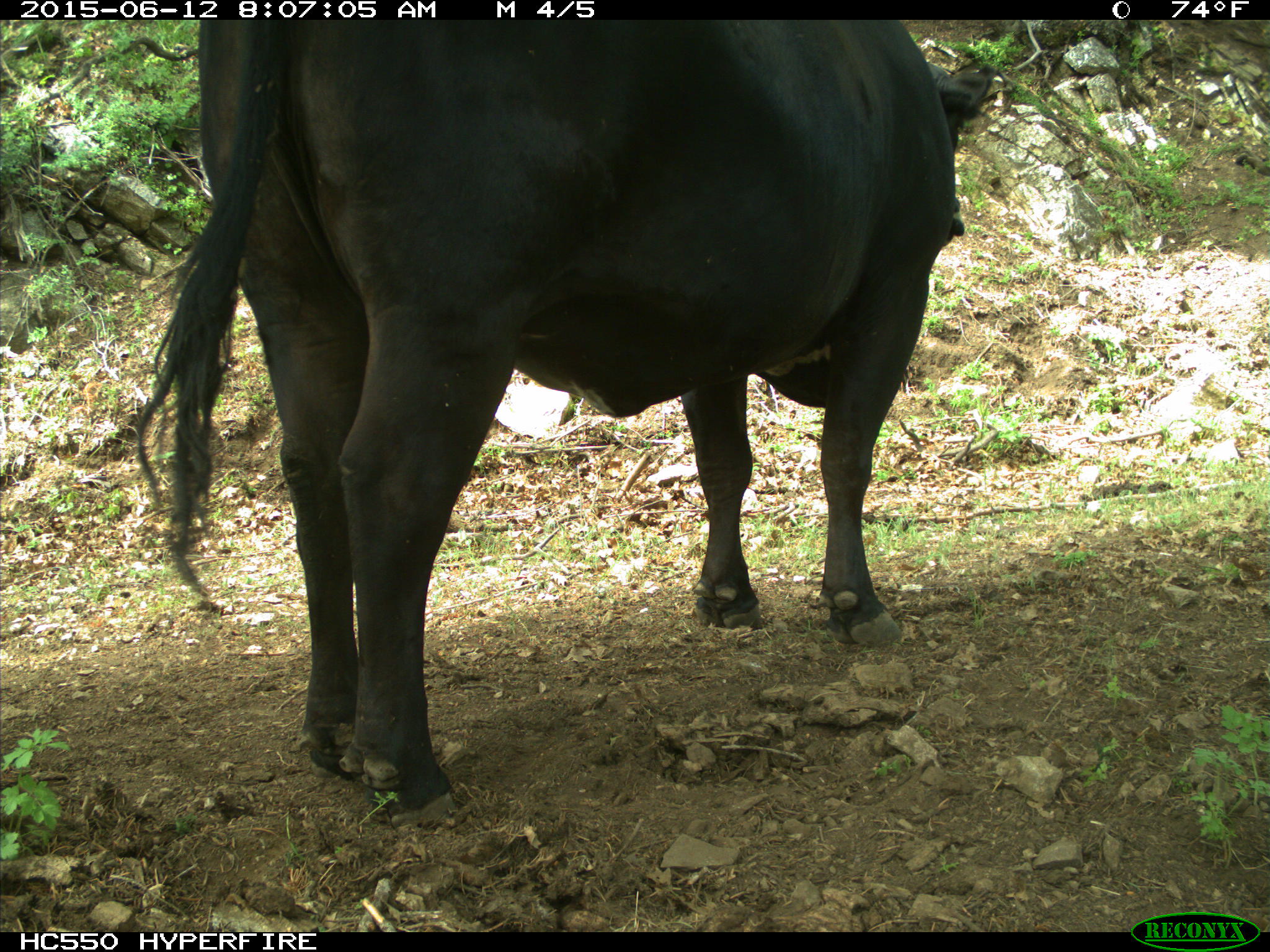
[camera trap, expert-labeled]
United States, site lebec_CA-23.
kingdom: Animalia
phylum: Chordata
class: Mammalia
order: Artiodactyla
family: Bovidae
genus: Bos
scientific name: Bos taurus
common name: domestic cow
Bos taurus (domestic cow).